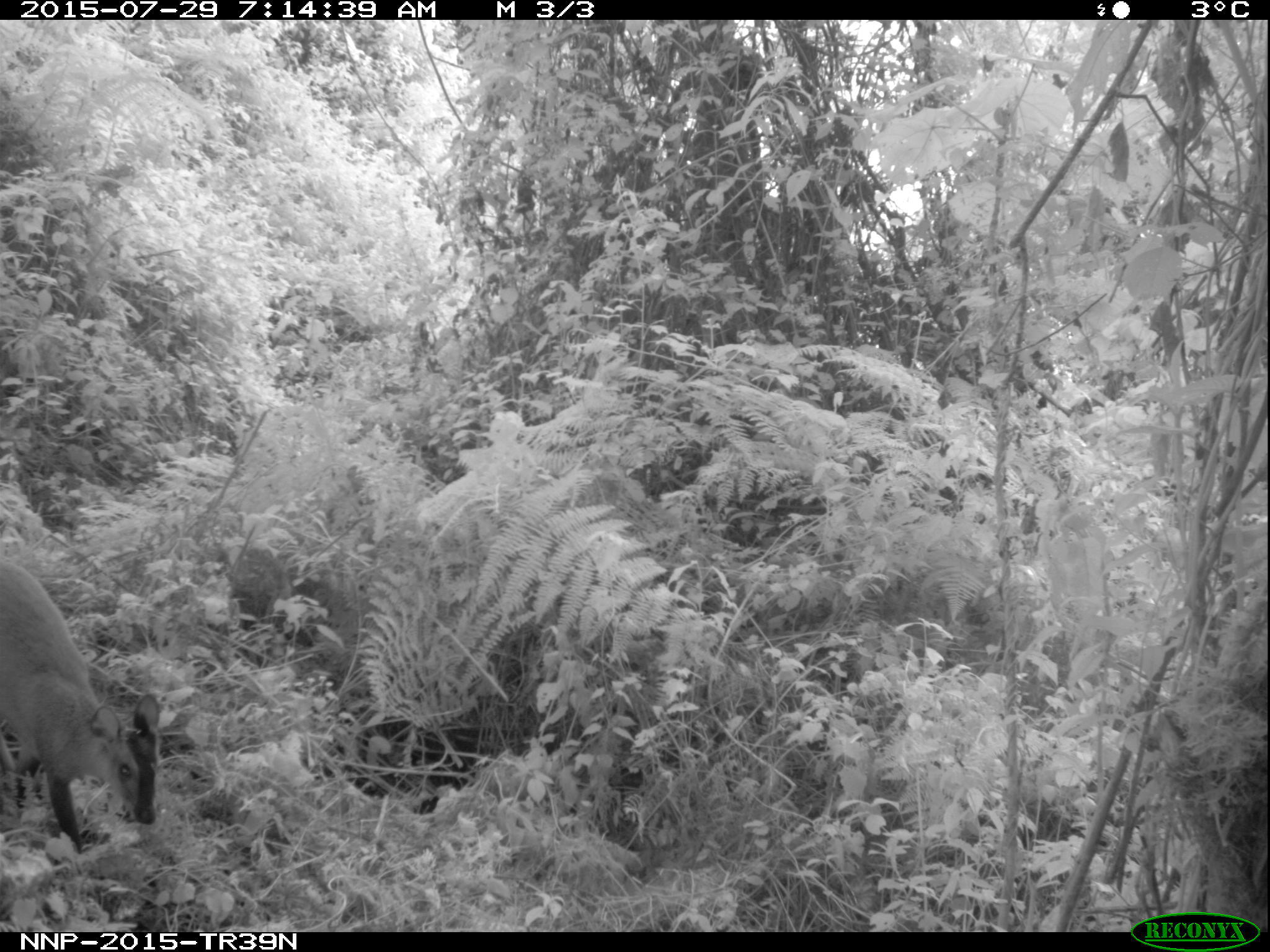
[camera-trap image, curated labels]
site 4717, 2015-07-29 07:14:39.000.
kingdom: Animalia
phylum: Chordata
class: Mammalia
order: Artiodactyla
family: Bovidae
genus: Cephalophus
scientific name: Cephalophus nigrifrons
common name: black-fronted duiker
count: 1